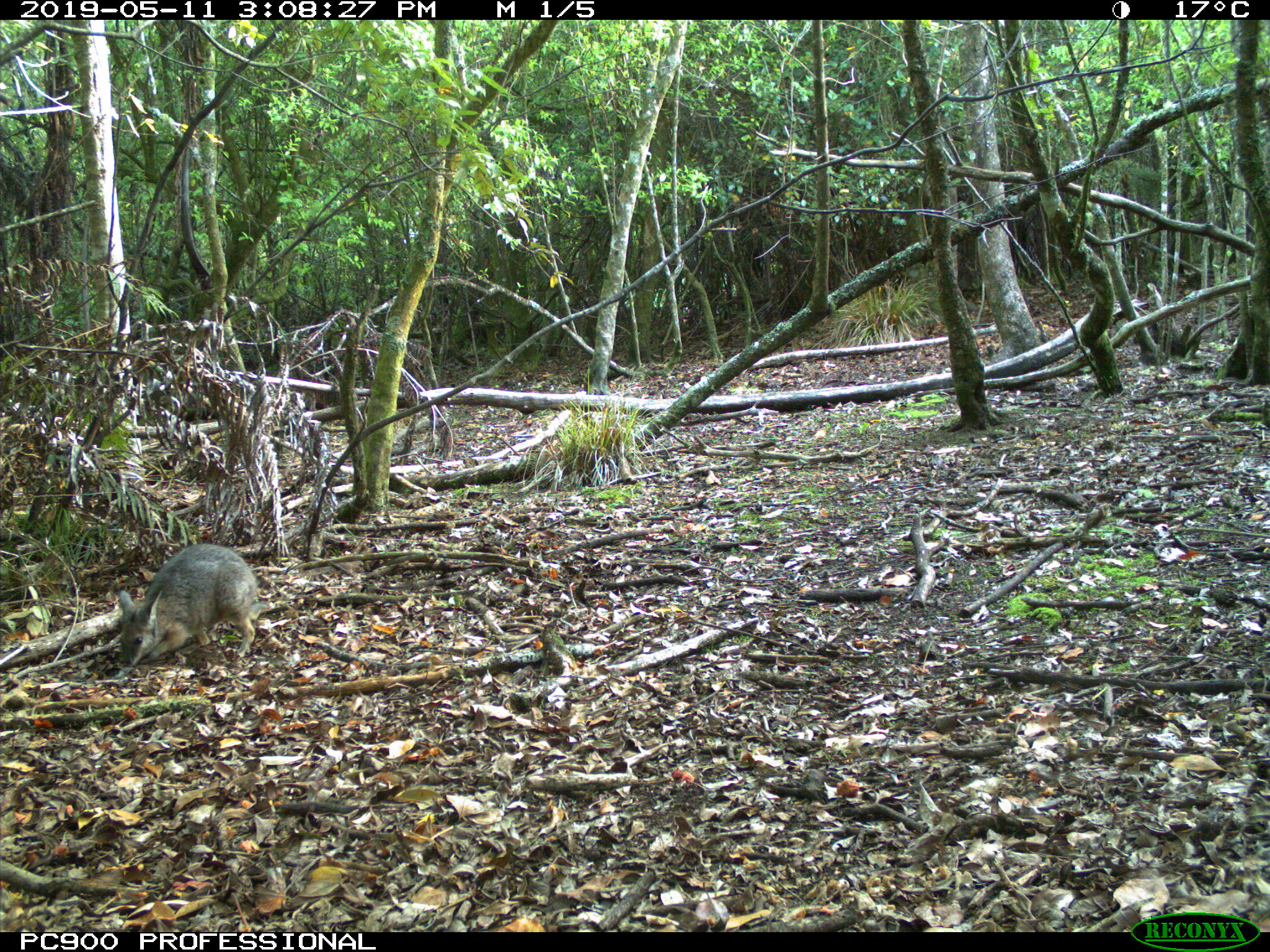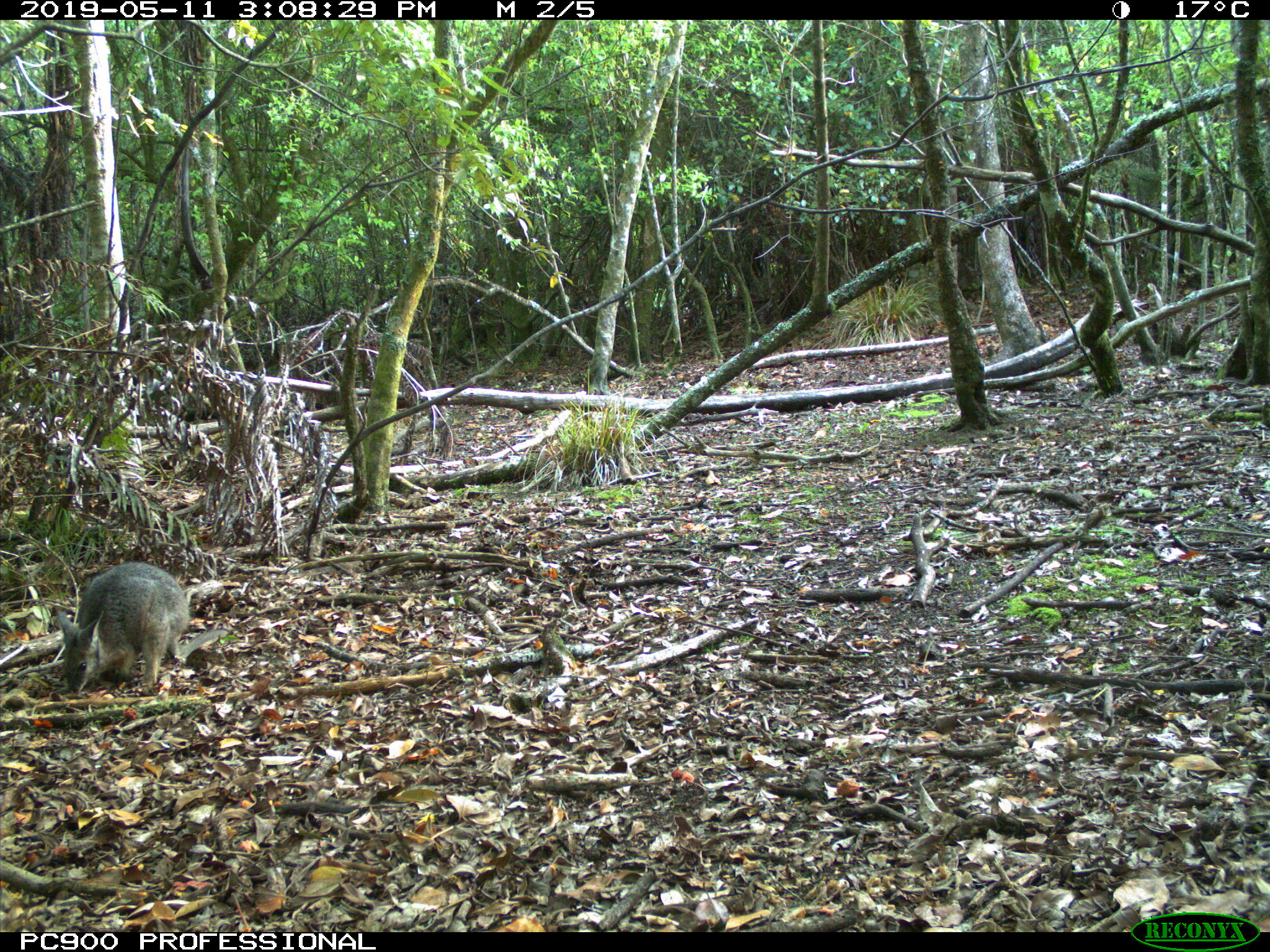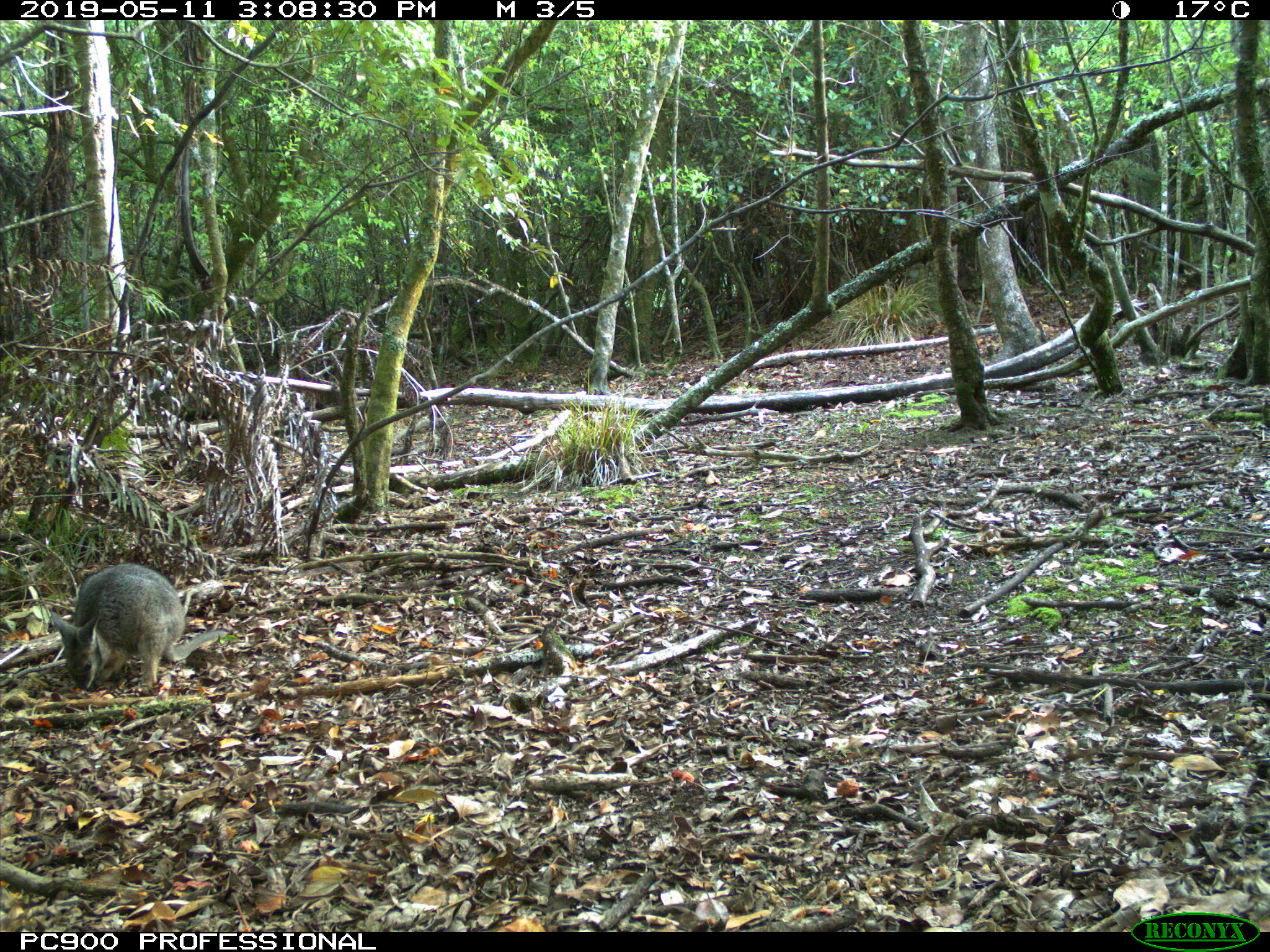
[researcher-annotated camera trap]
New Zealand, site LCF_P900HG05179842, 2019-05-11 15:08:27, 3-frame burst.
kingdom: Animalia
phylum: Chordata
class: Mammalia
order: Diprotodontia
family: Macropodidae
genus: Notamacropus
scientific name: Notamacropus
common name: wallaby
Wallaby (Notamacropus).